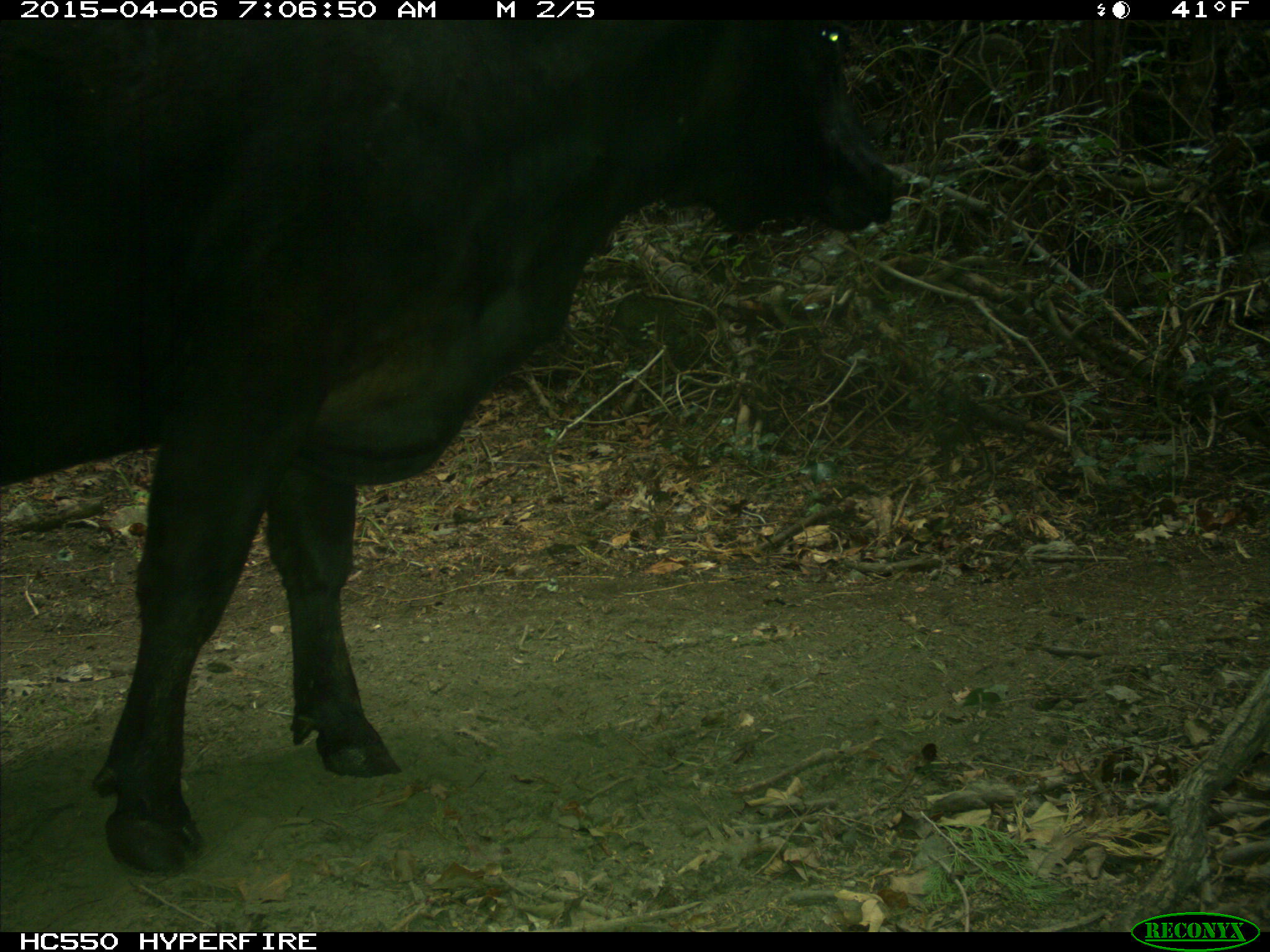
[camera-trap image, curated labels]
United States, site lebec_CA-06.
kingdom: Animalia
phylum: Chordata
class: Mammalia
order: Artiodactyla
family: Bovidae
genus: Bos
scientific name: Bos taurus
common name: domestic cow